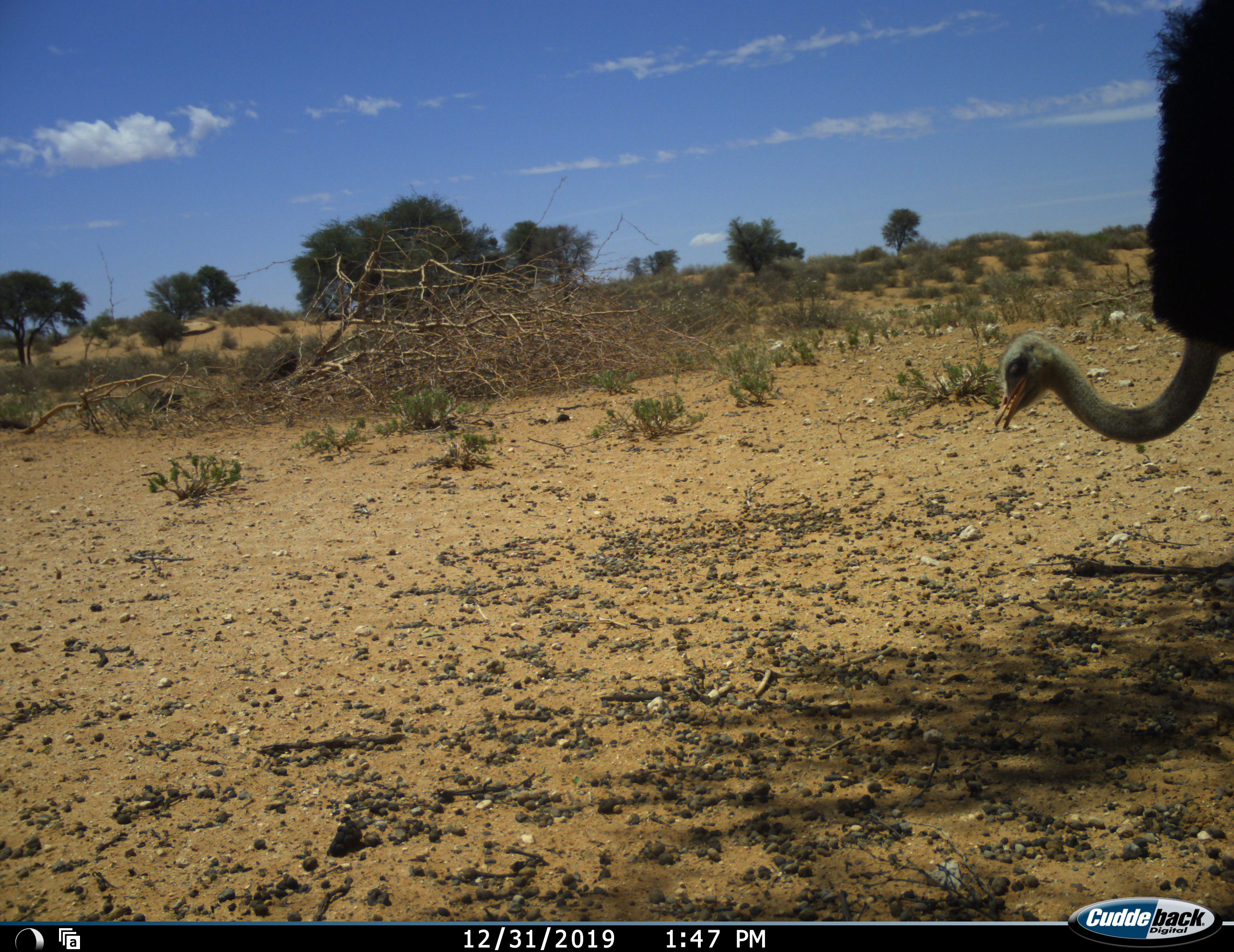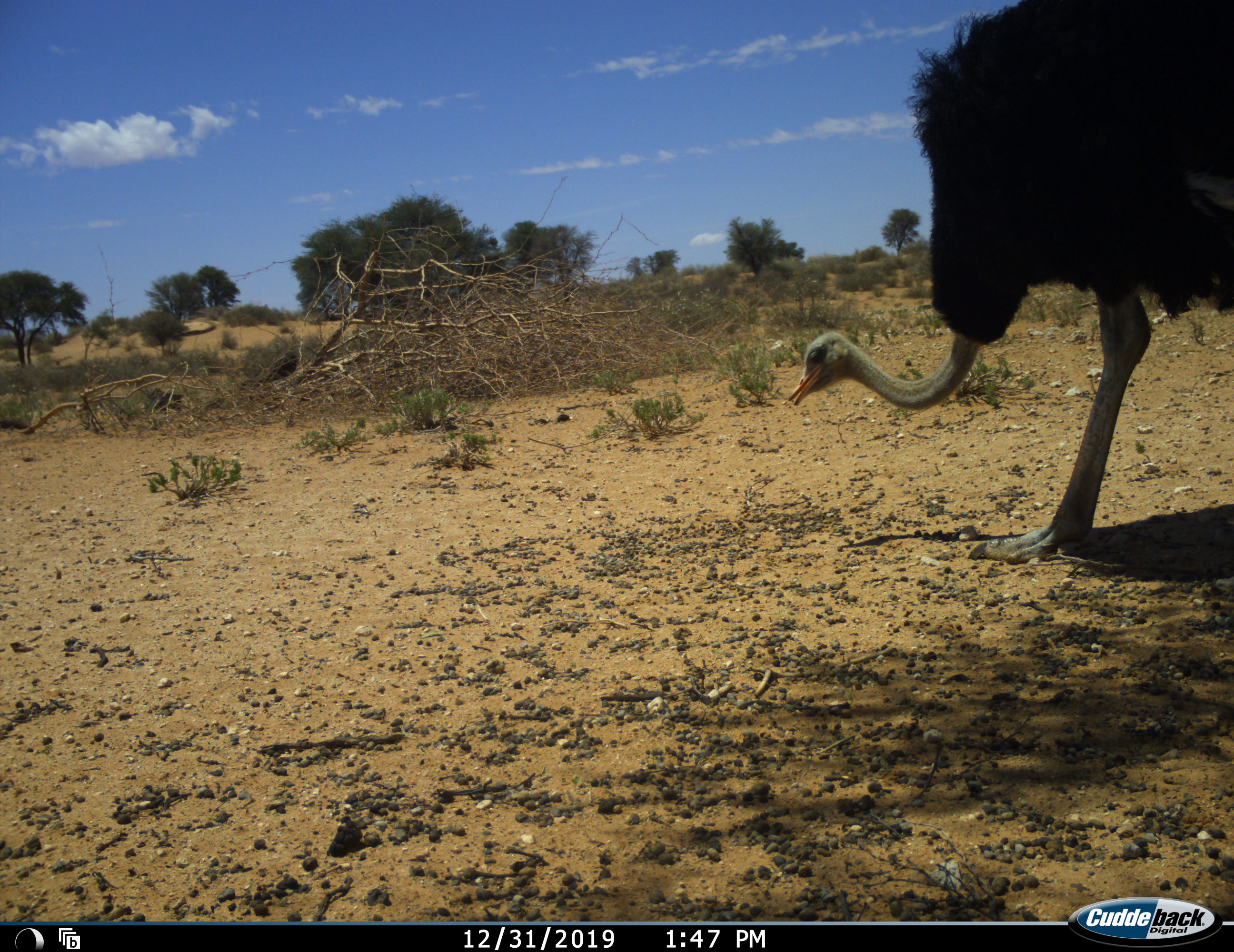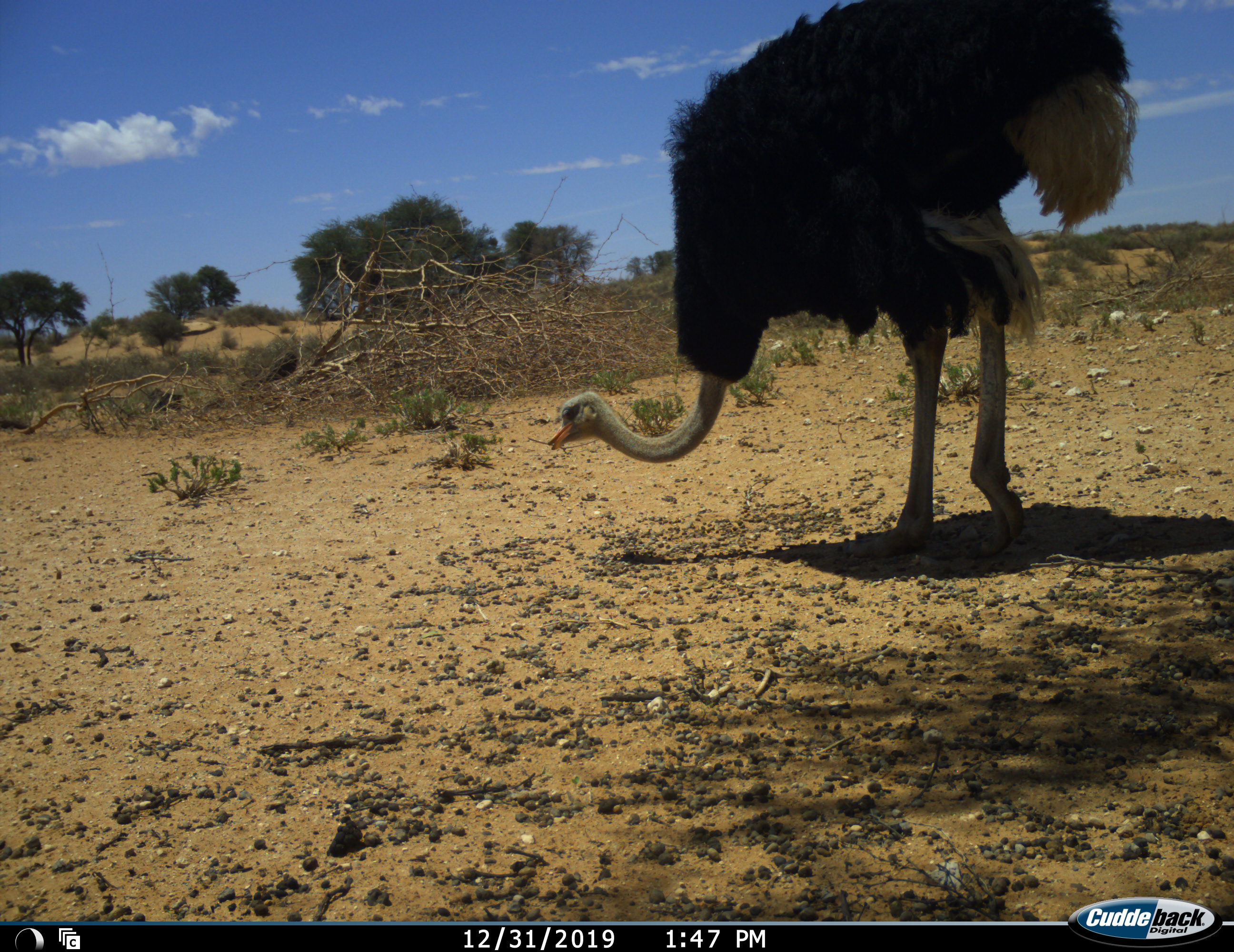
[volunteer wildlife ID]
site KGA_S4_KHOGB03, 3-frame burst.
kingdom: Animalia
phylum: Chordata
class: Aves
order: Struthioniformes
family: Struthionidae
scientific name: Struthionidae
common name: ostrich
Ostrich (Struthionidae), count 1. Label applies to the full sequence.